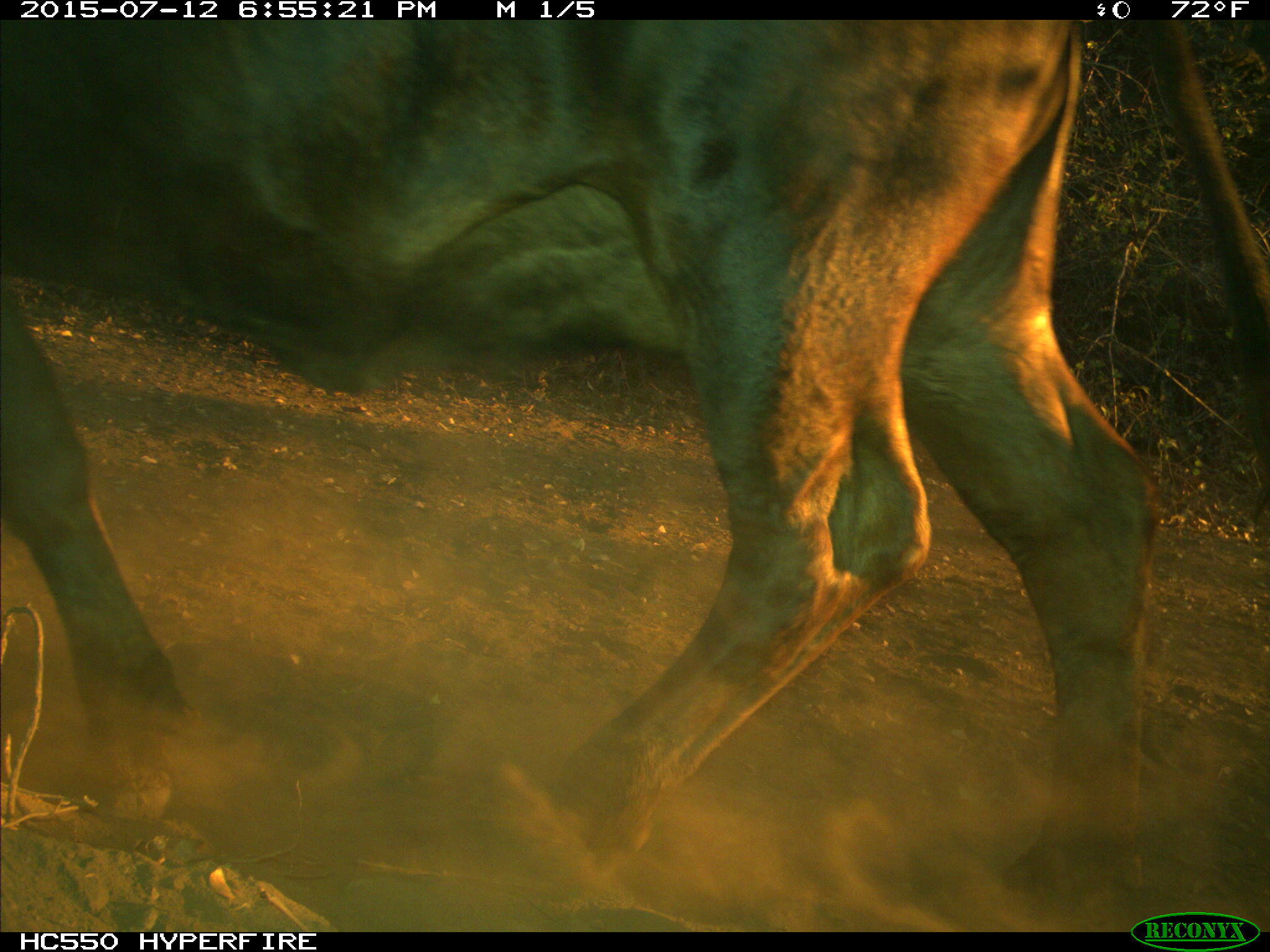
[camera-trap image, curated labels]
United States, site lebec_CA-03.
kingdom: Animalia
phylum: Chordata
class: Mammalia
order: Artiodactyla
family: Bovidae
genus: Bos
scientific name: Bos taurus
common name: domestic cow